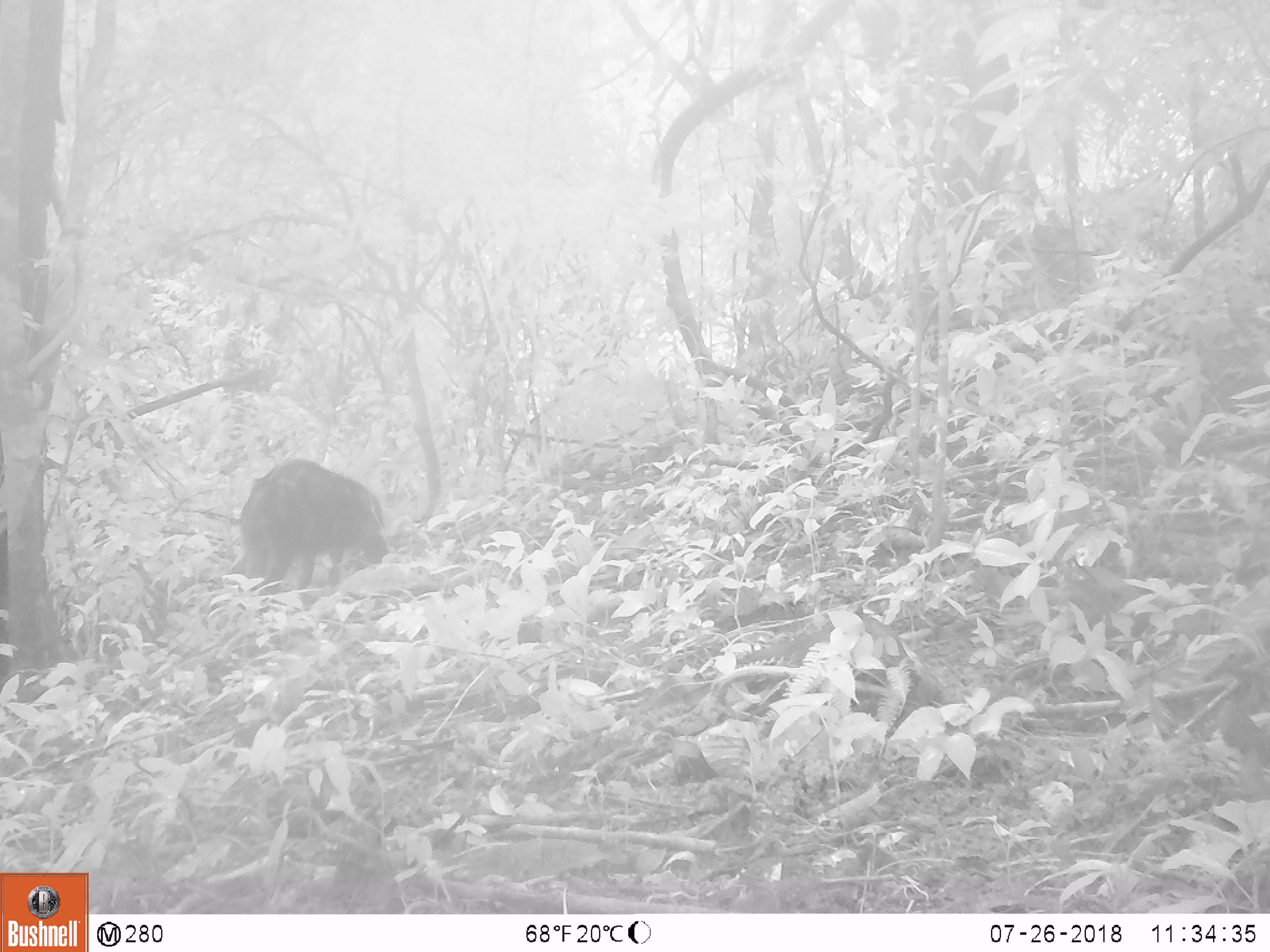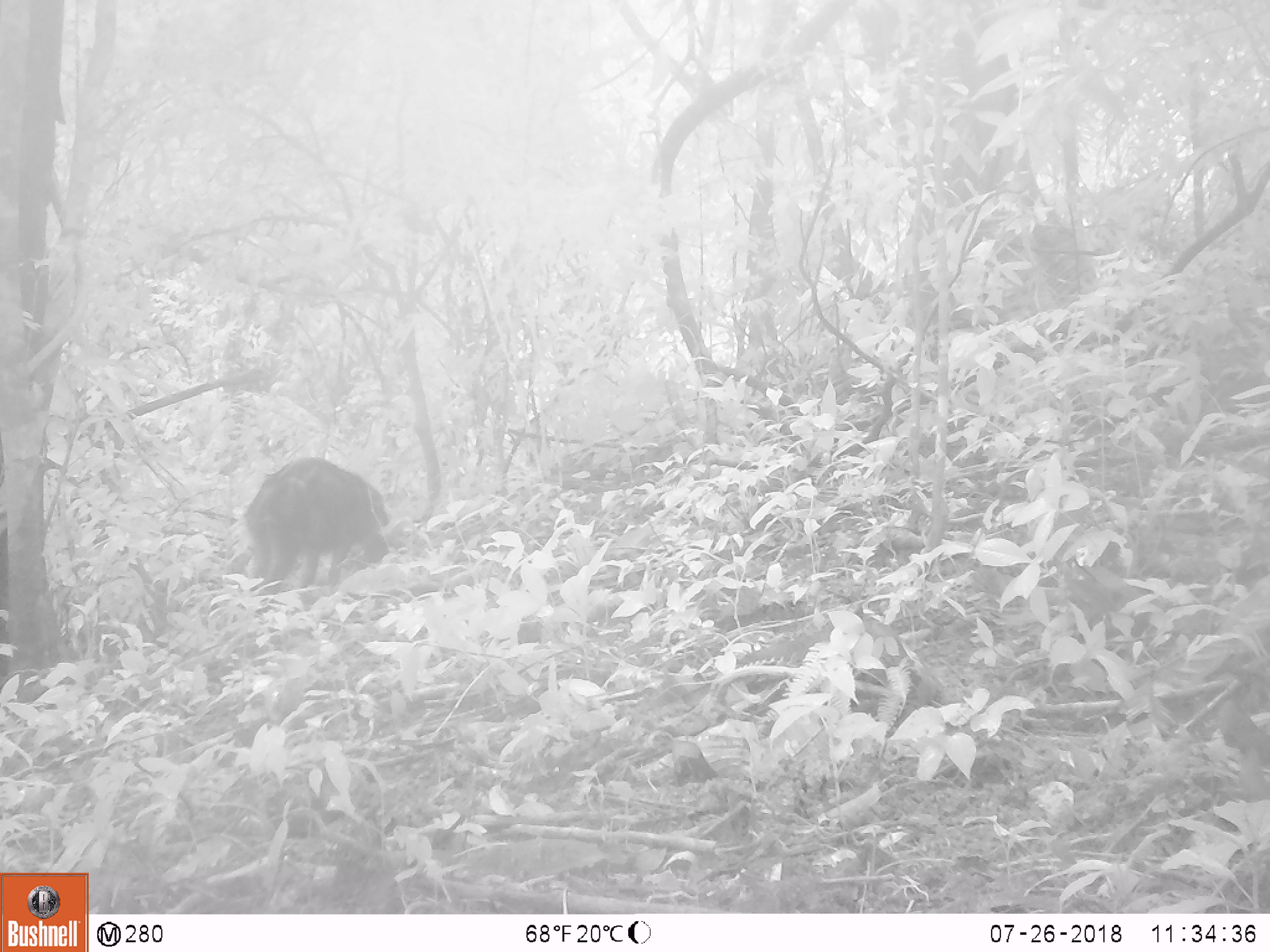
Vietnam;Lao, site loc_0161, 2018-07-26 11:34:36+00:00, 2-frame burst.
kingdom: Animalia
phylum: Chordata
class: Mammalia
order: Artiodactyla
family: Suidae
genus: Sus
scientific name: Sus scrofa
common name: eurasian wild pig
Eurasian wild pig (Sus scrofa). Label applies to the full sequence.